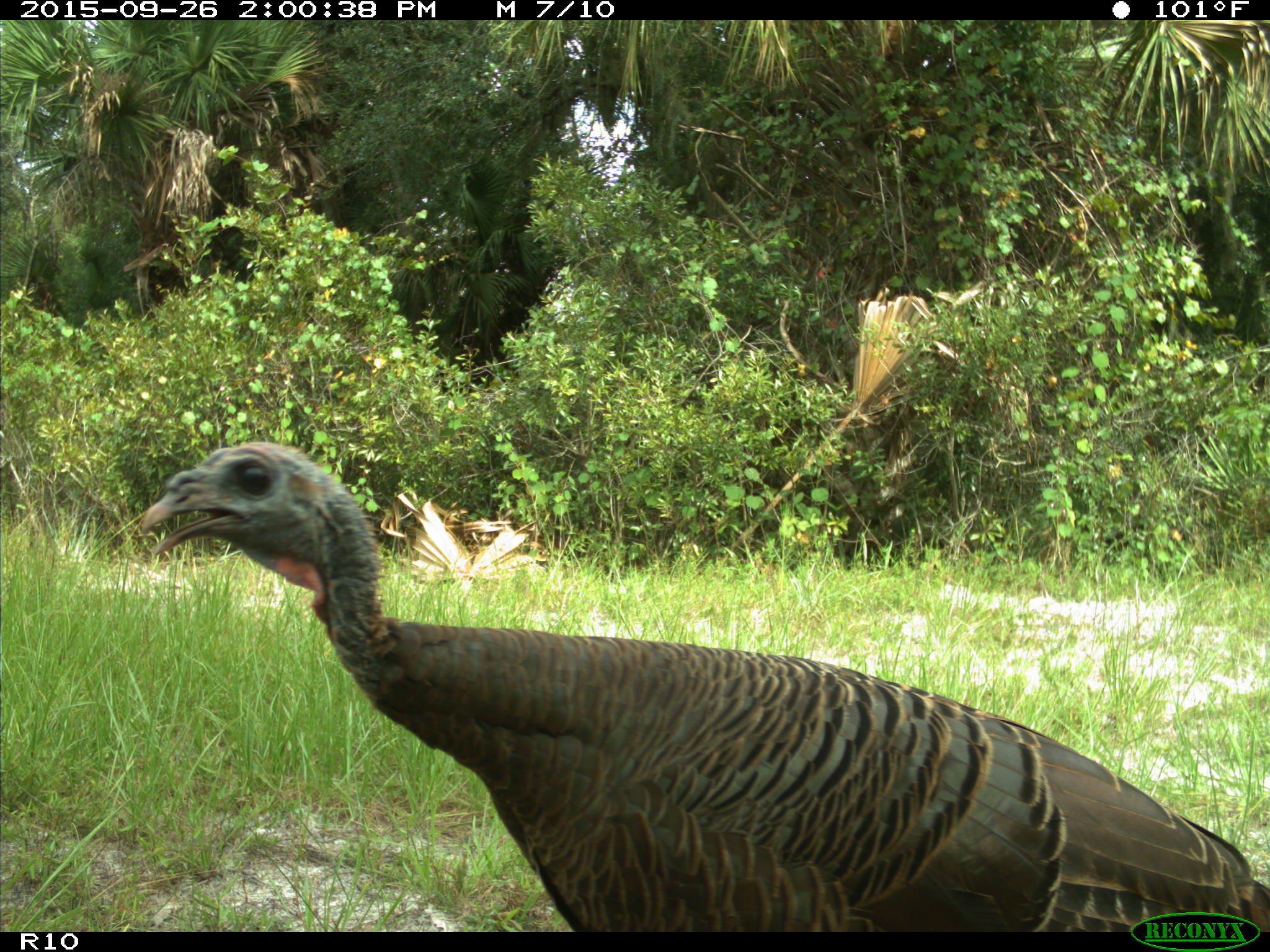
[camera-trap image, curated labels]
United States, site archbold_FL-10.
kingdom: Animalia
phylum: Chordata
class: Aves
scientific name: Aves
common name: birds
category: unidentified bird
Unidentified bird (birds) (Aves).